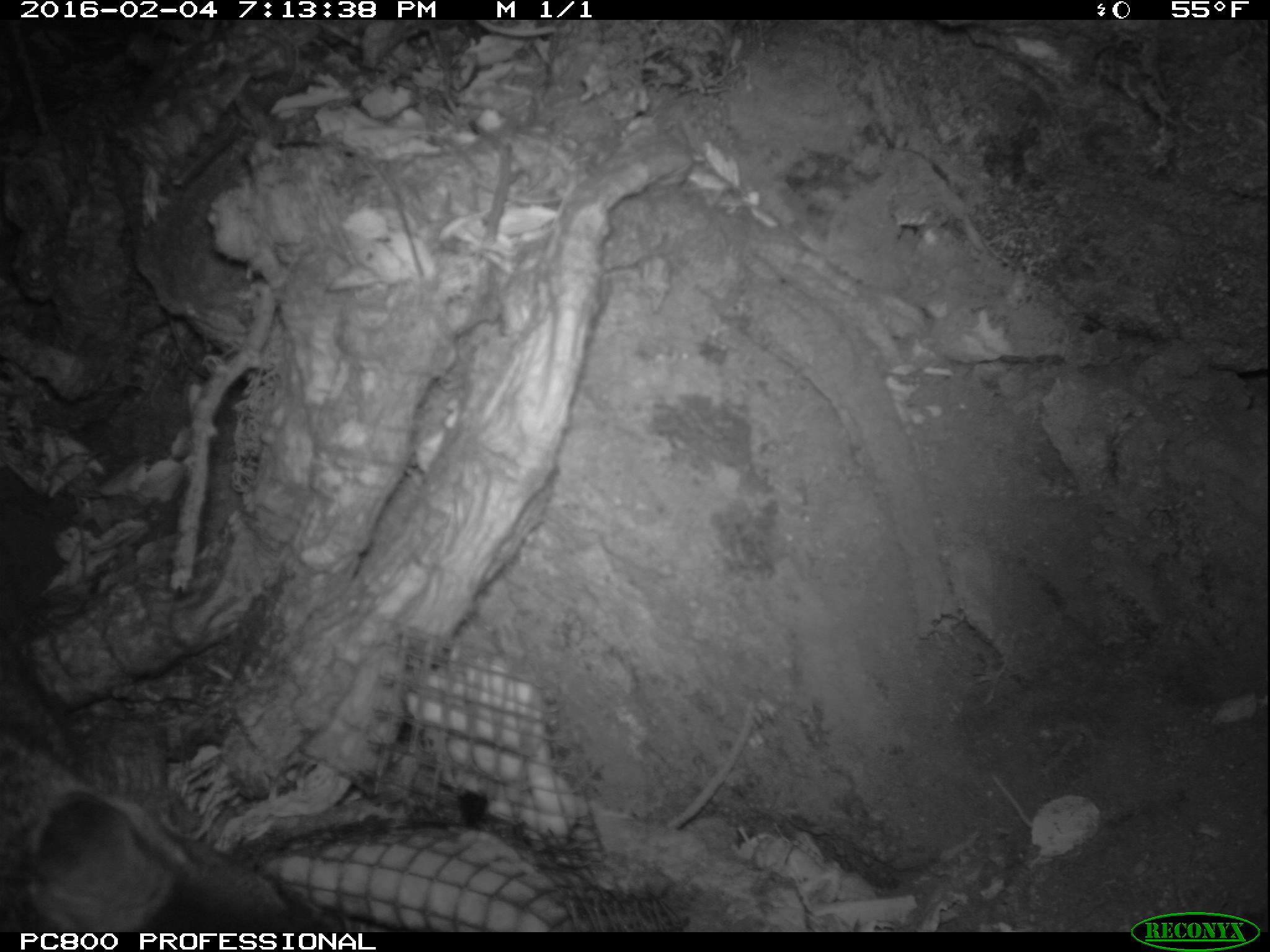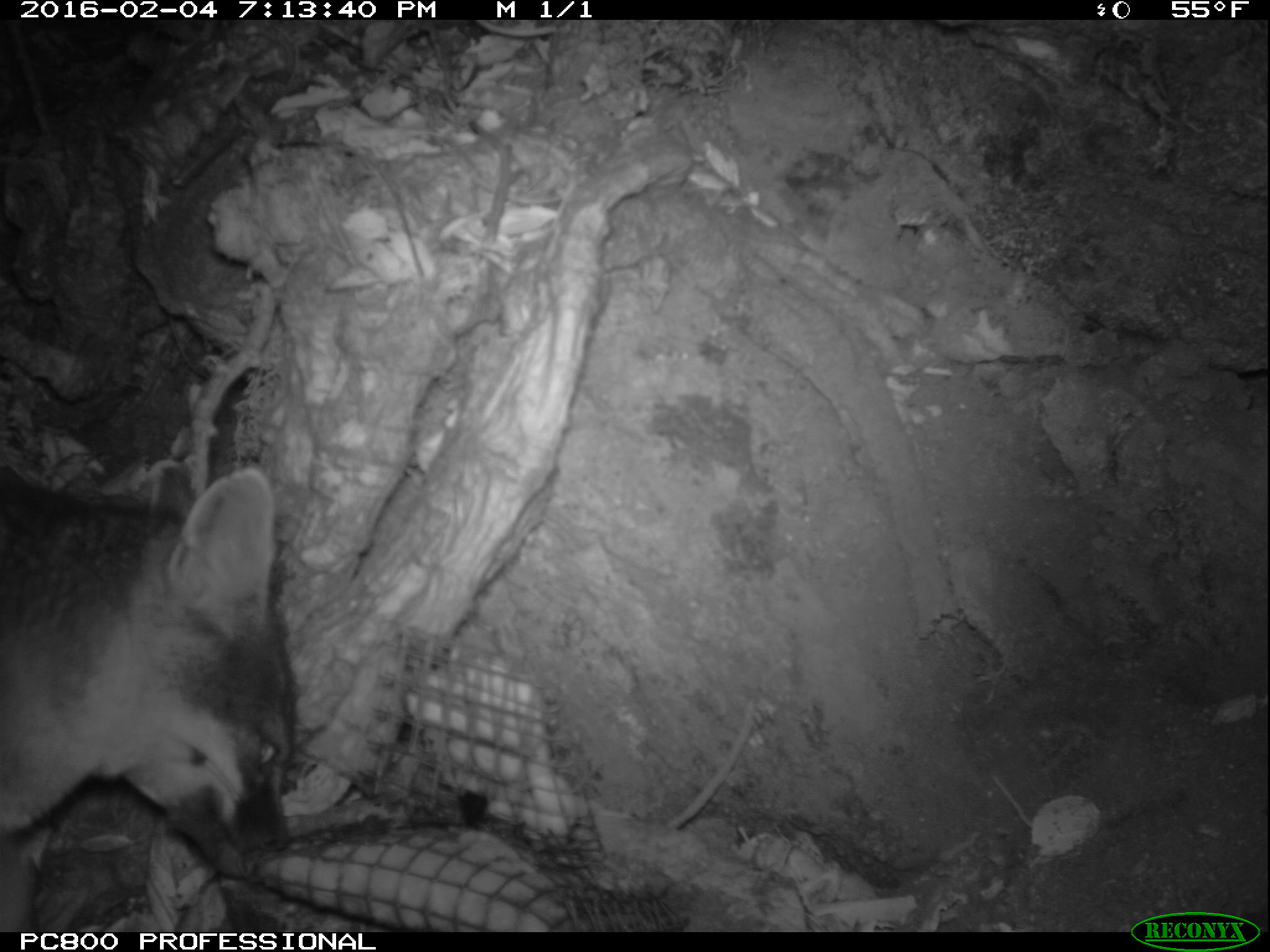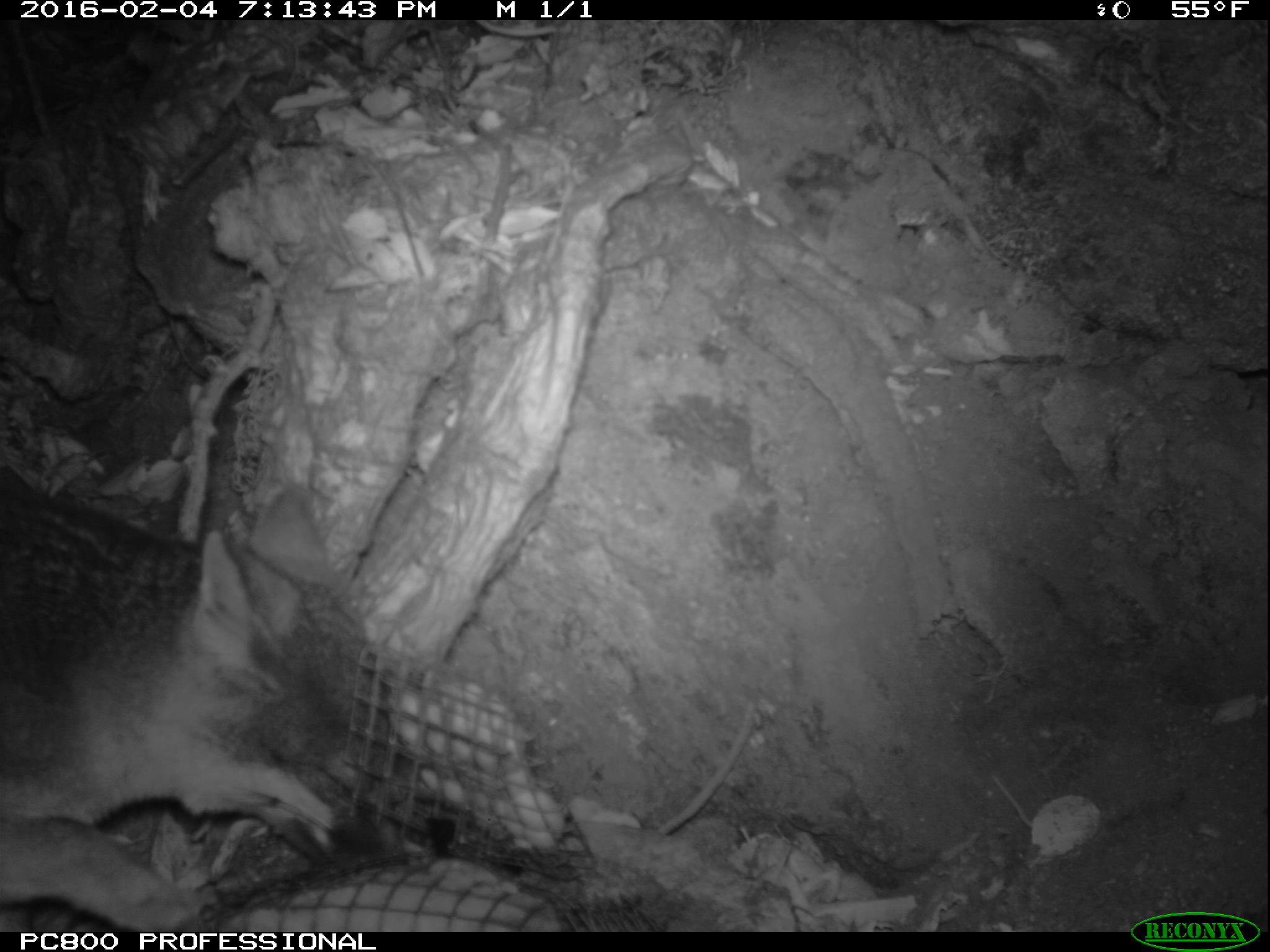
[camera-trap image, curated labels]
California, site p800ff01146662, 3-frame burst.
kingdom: Animalia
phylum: Chordata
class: Mammalia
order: Carnivora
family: Canidae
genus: Urocyon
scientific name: Urocyon littoralis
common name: island fox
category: fox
Fox (island fox) (Urocyon littoralis).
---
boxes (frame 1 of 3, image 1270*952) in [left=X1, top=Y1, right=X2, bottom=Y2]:
fox: [left=0, top=644, right=354, bottom=932]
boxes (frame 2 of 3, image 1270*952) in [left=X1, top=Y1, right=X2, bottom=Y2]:
fox: [left=0, top=459, right=296, bottom=932]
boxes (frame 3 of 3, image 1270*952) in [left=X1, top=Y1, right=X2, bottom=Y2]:
fox: [left=0, top=461, right=386, bottom=931]